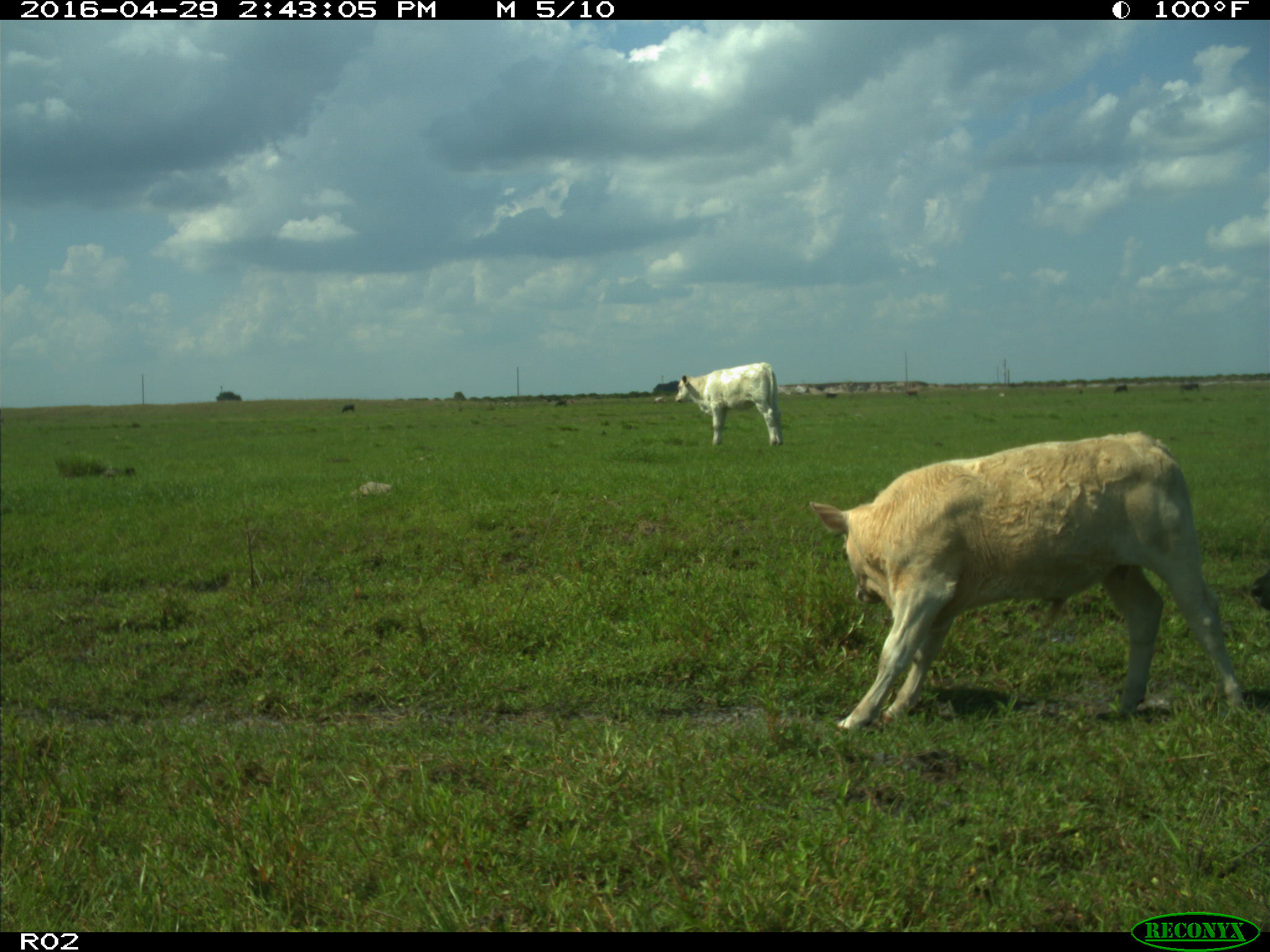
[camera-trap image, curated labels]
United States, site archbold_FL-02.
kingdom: Animalia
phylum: Chordata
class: Mammalia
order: Artiodactyla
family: Bovidae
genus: Bos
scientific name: Bos taurus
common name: domestic cow